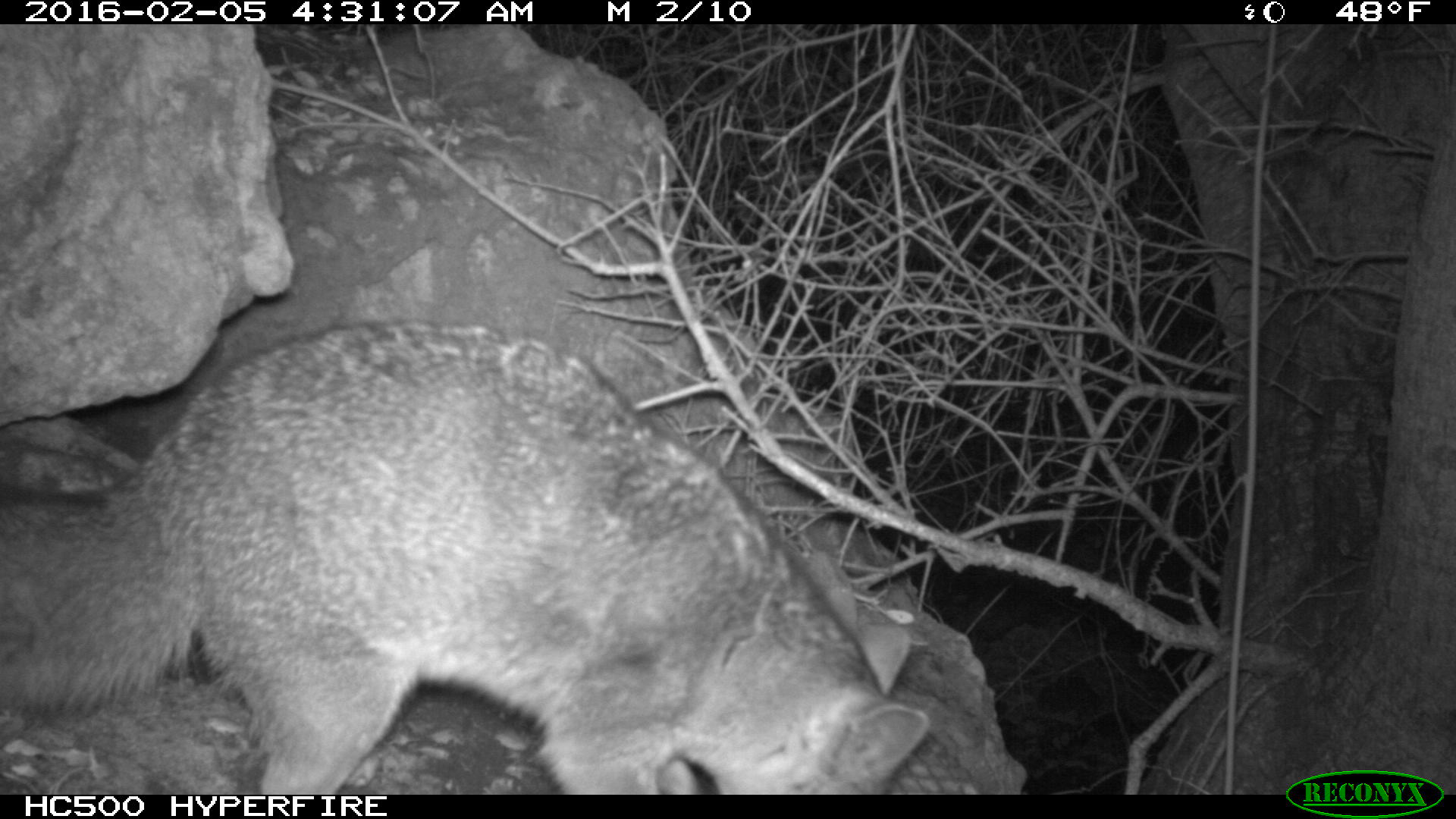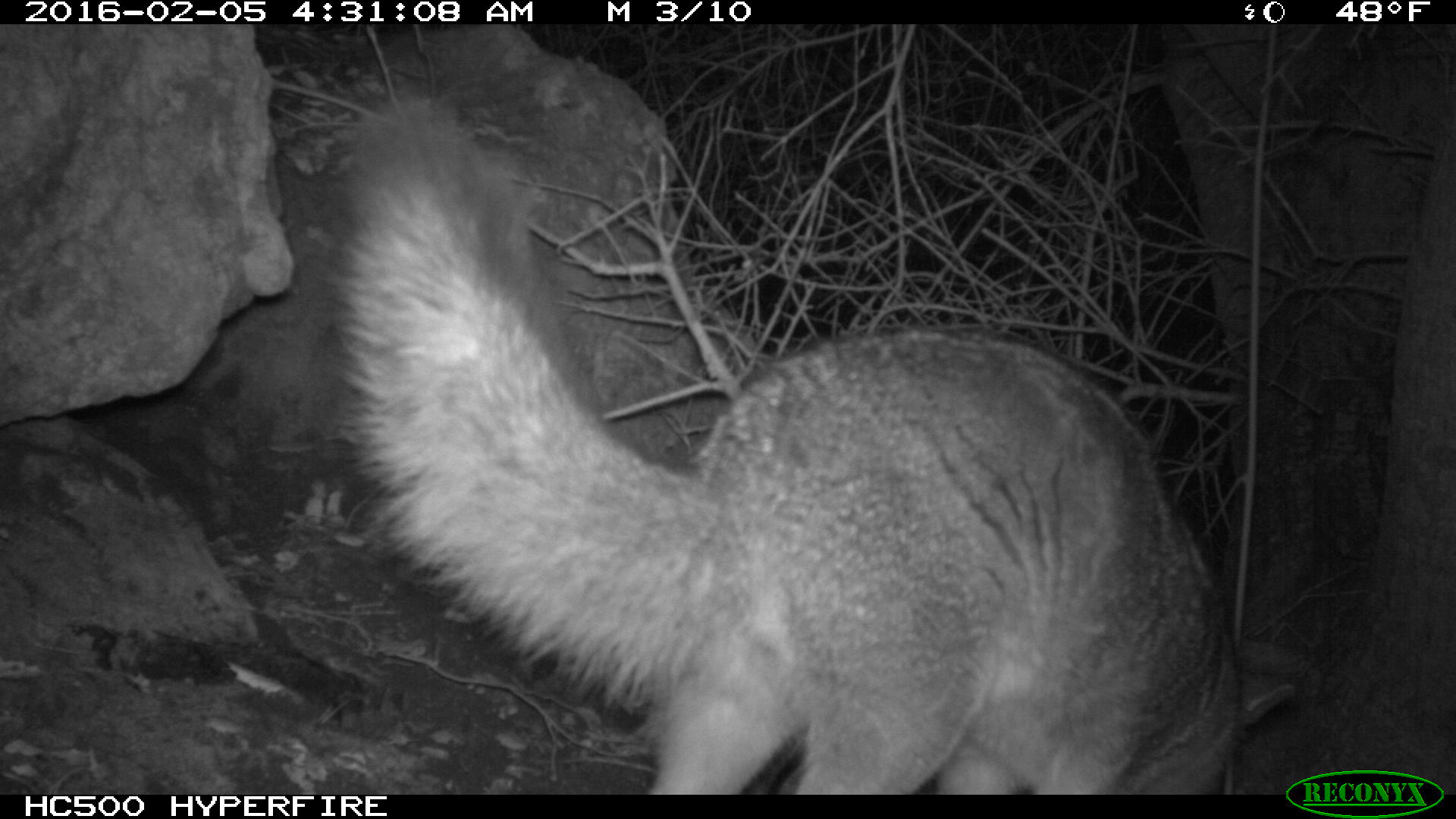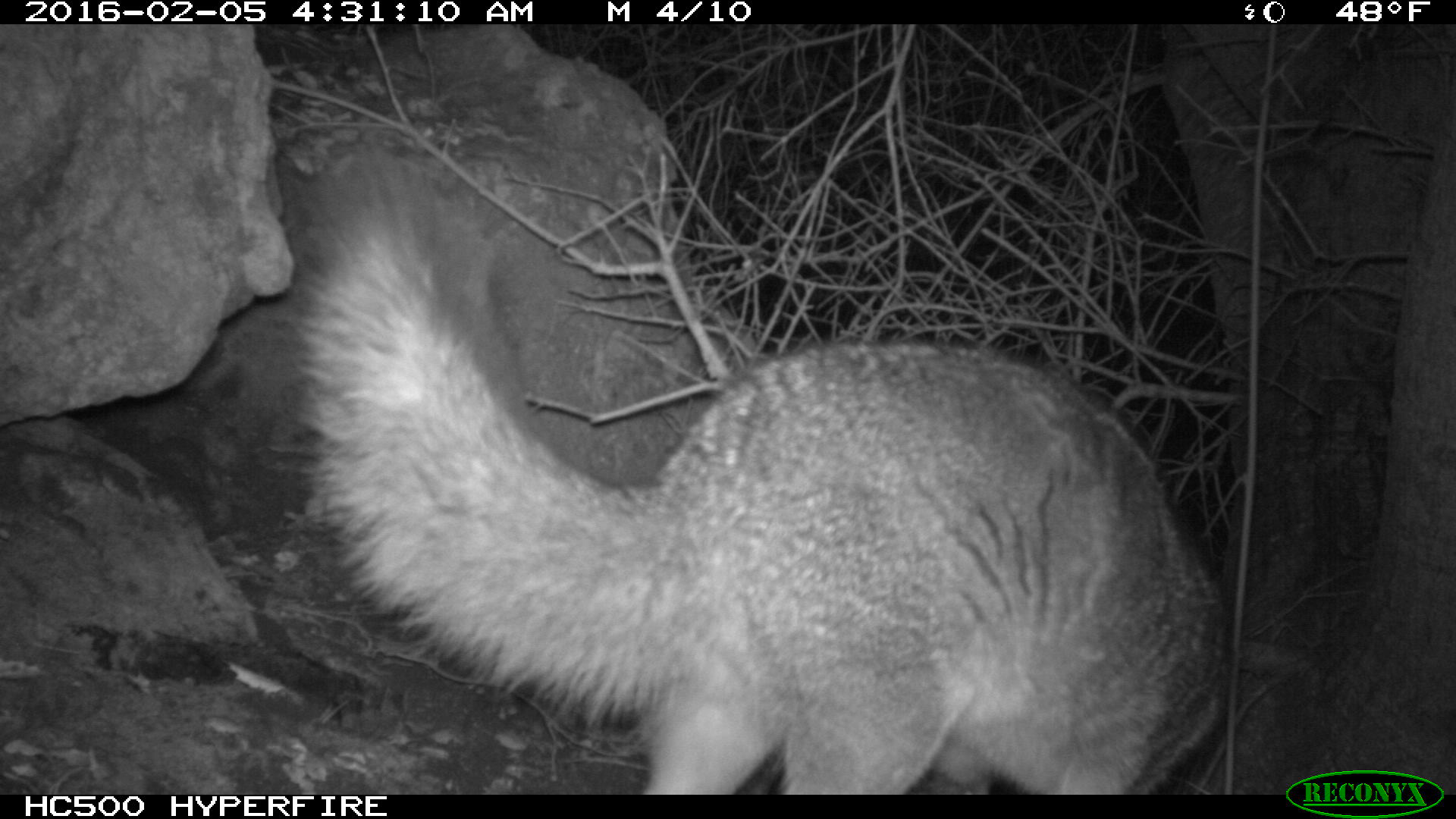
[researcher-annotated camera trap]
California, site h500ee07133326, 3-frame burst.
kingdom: Animalia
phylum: Chordata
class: Mammalia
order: Carnivora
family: Canidae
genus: Urocyon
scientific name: Urocyon littoralis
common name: island fox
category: fox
Fox (island fox) (Urocyon littoralis).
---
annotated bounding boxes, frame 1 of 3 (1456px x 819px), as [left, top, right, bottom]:
fox: [0, 321, 927, 795]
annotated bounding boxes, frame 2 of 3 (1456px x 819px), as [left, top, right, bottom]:
fox: [333, 98, 1295, 794]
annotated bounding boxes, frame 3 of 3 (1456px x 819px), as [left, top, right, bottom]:
fox: [262, 142, 1228, 792]